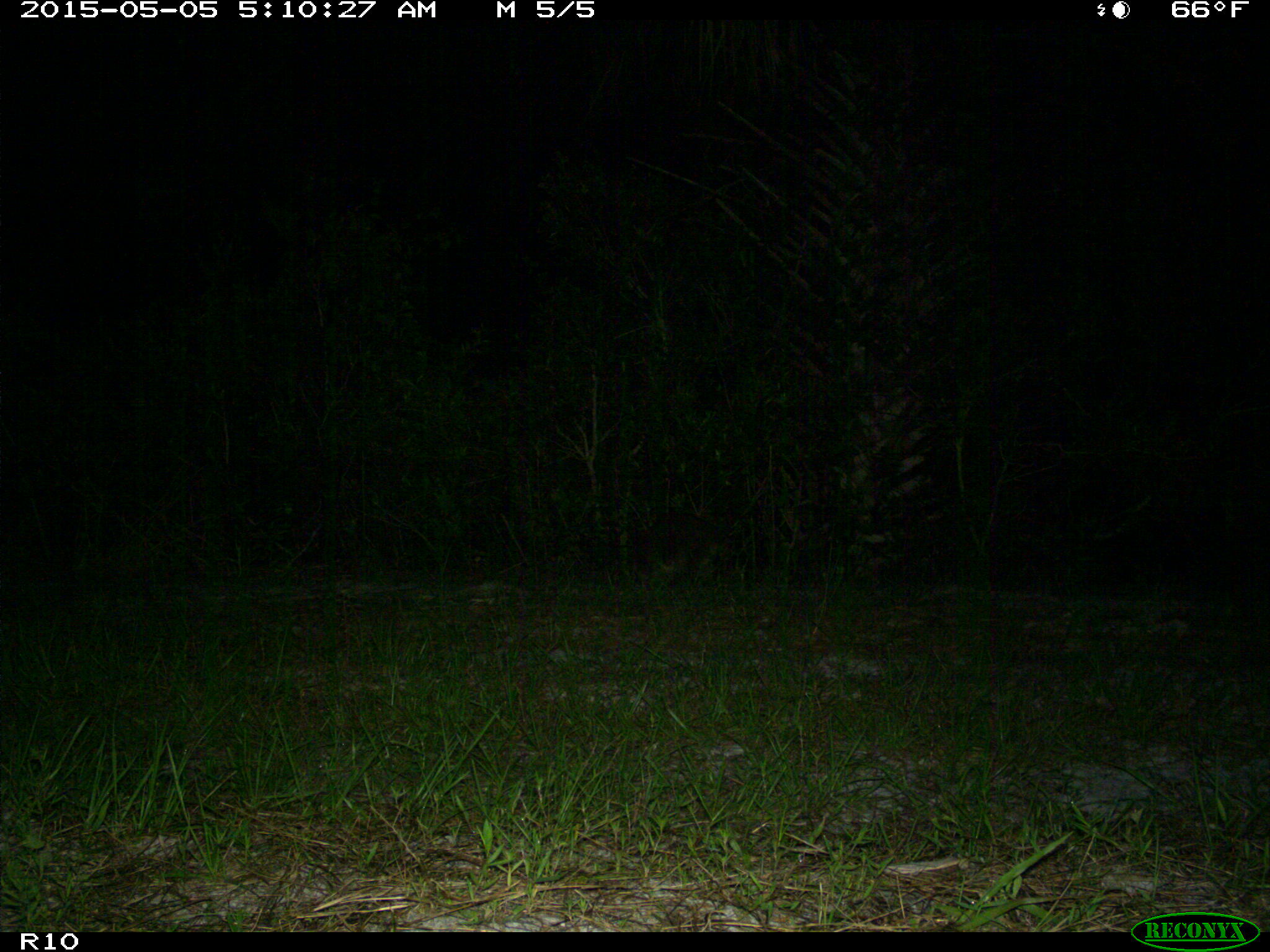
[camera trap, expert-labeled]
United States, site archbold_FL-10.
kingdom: Animalia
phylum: Chordata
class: Mammalia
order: Carnivora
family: Procyonidae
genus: Procyon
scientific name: Procyon lotor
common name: common raccoon